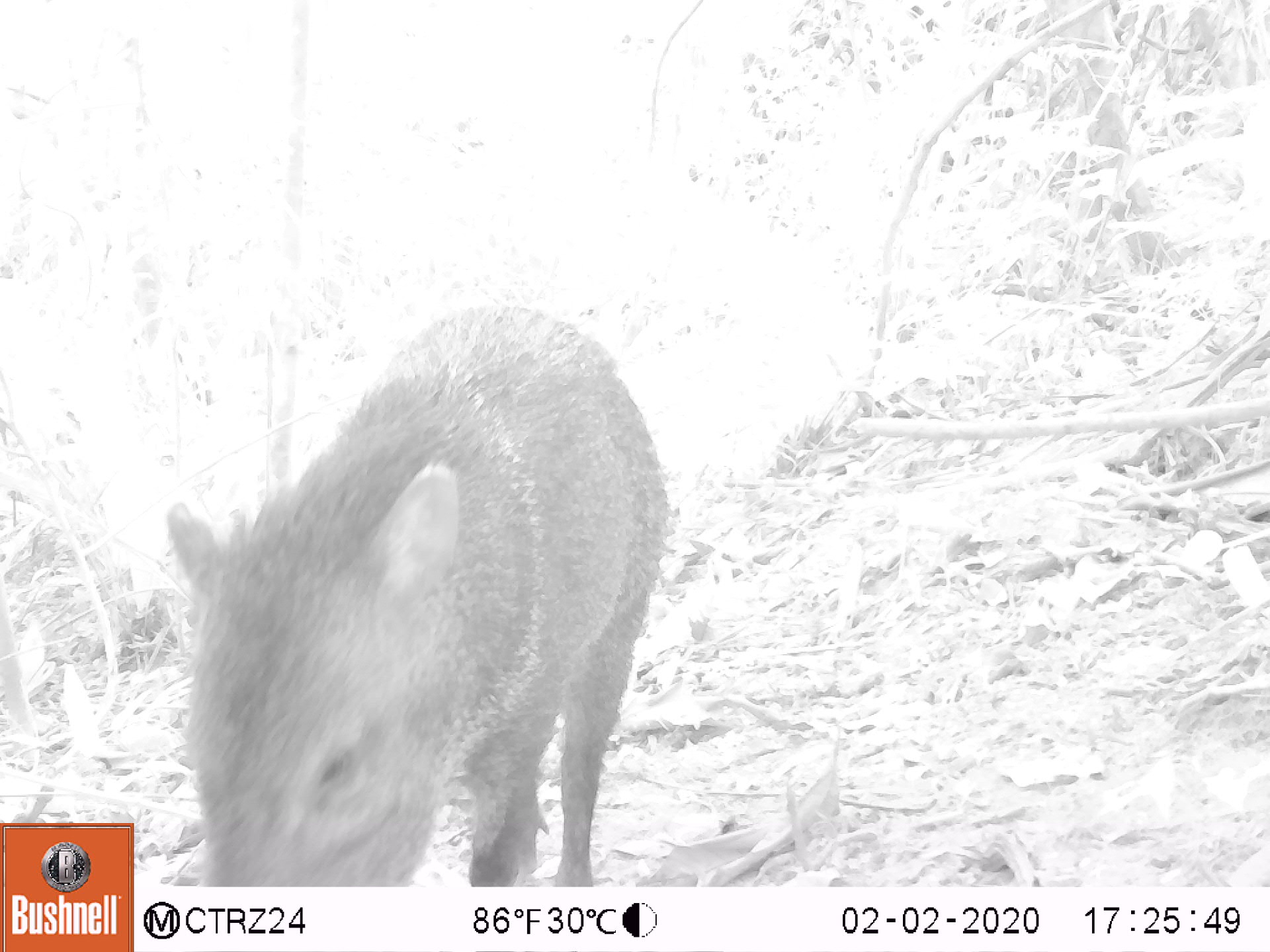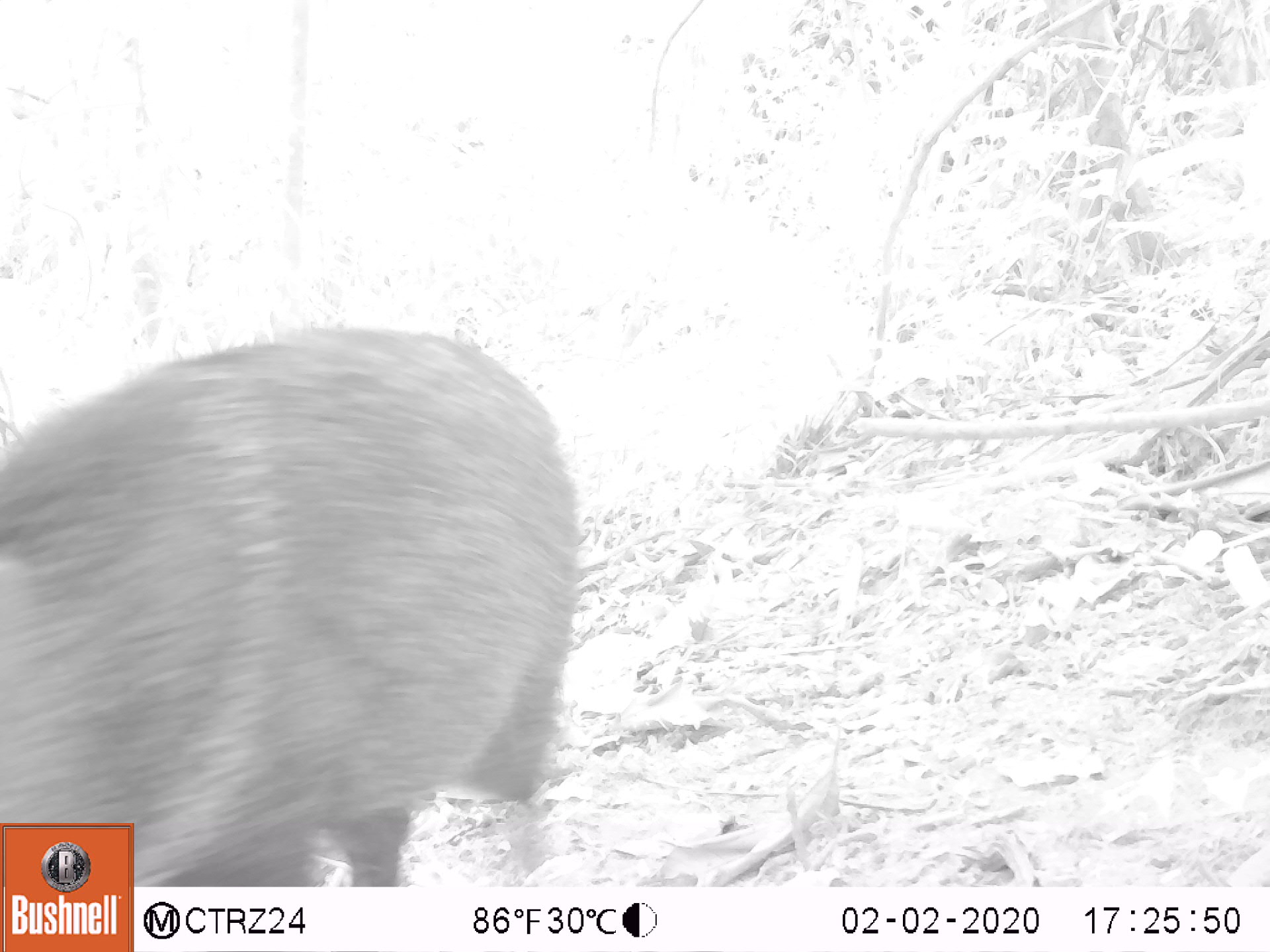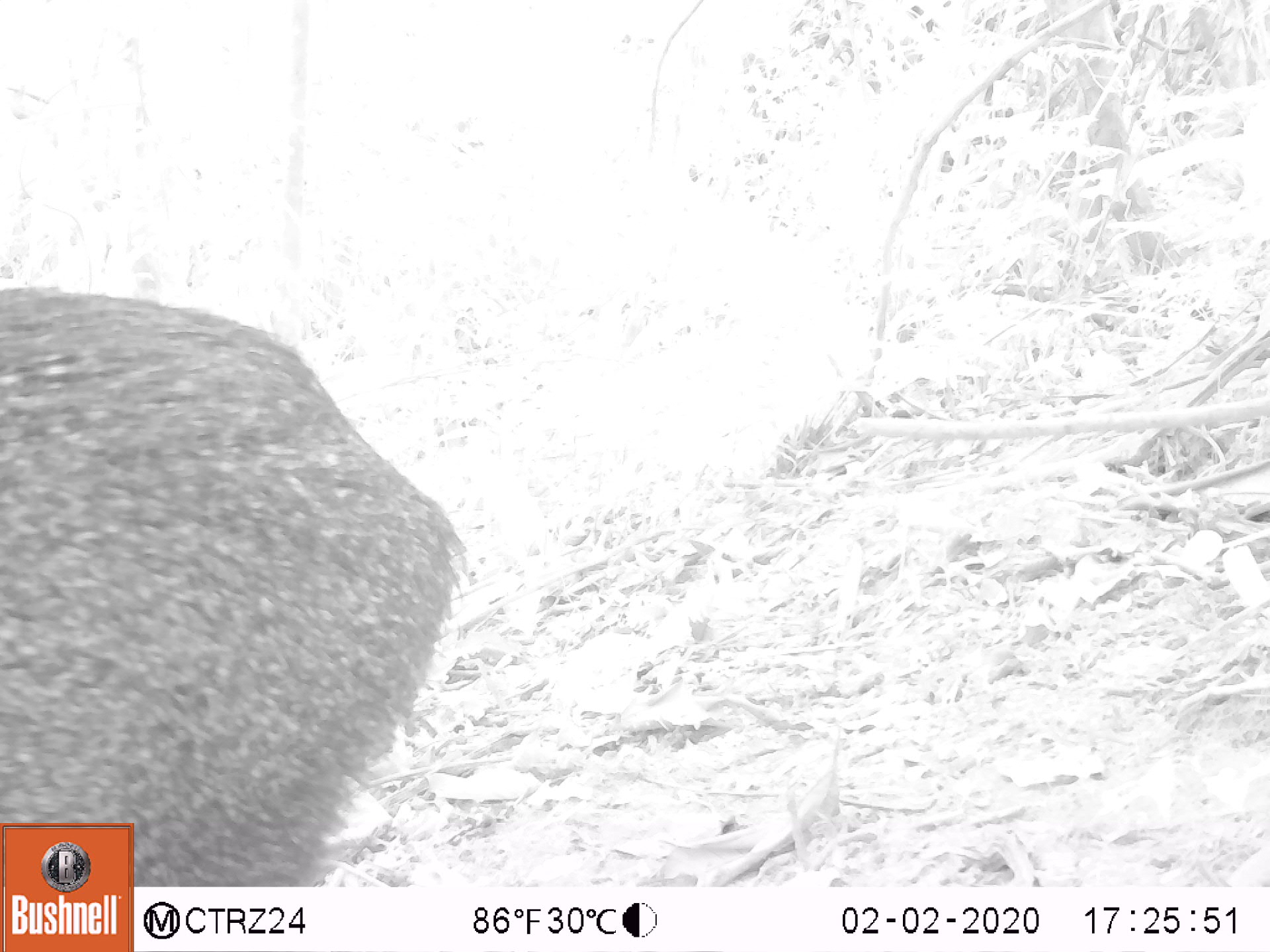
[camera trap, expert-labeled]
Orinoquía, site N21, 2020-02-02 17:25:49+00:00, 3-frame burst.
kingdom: Animalia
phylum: Chordata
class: Mammalia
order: Artiodactyla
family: Tayassuidae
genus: Pecari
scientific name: Pecari tajacu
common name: collared peccary